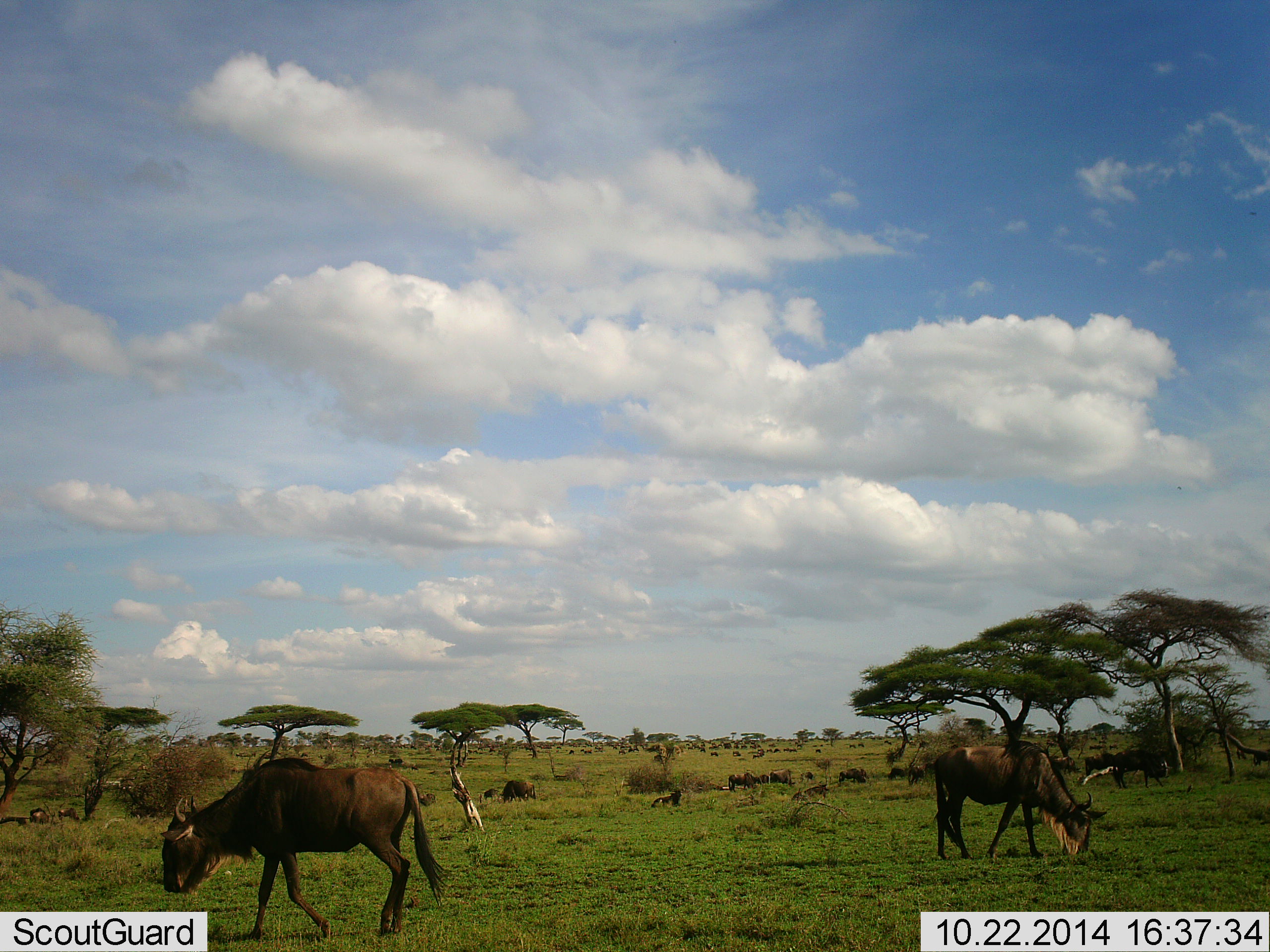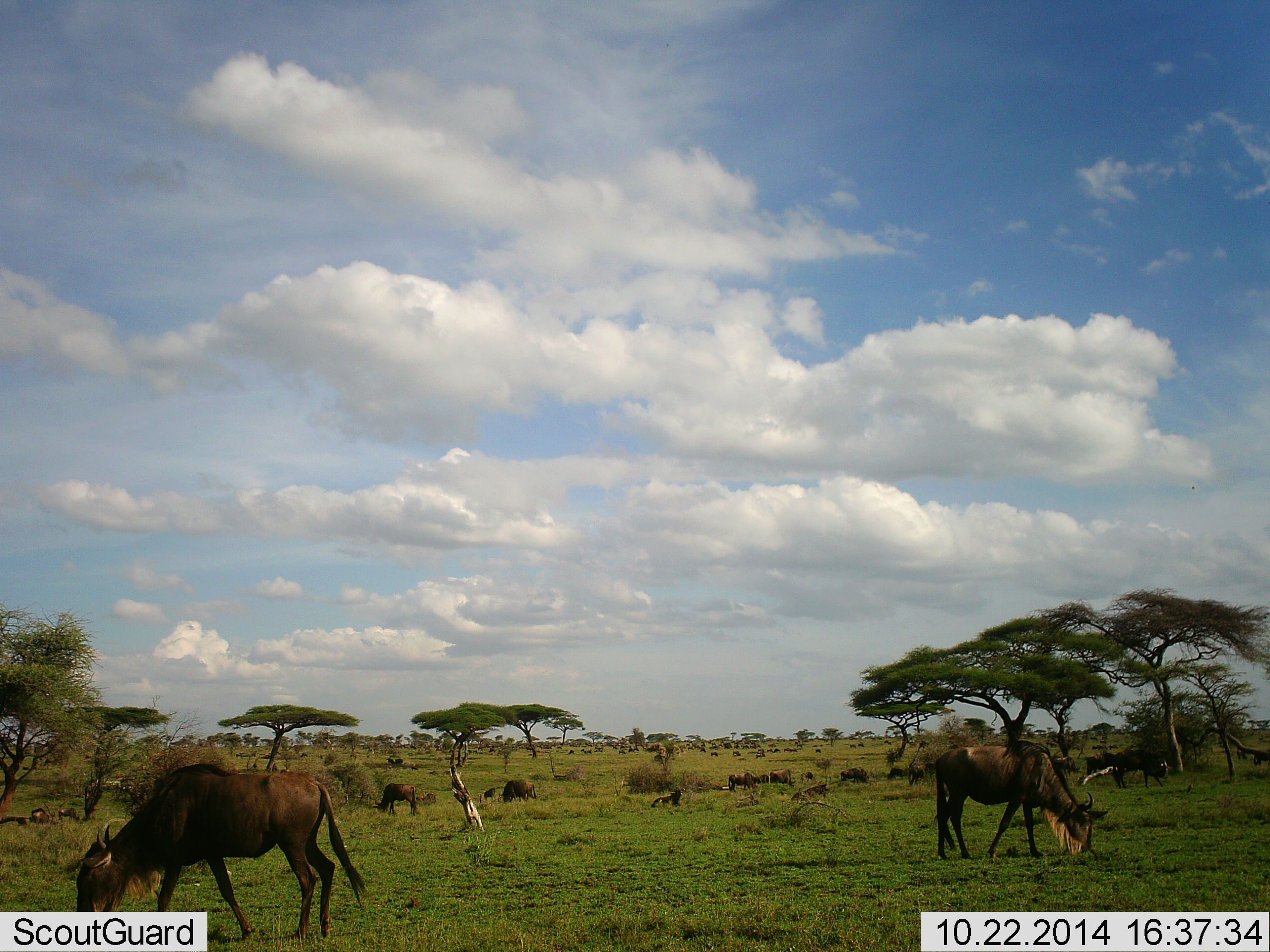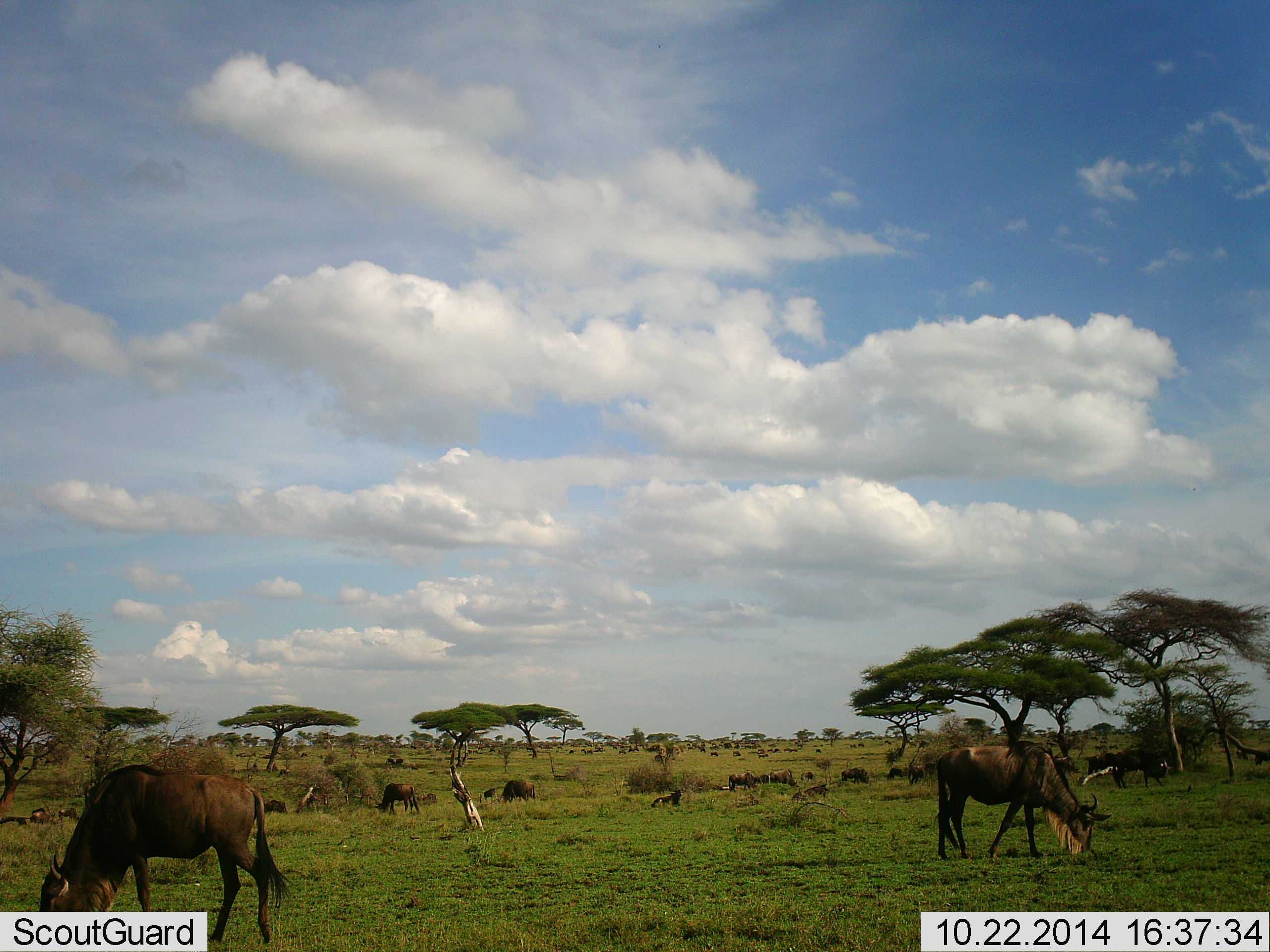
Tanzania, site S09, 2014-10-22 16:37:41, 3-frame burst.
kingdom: Animalia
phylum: Chordata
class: Mammalia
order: Artiodactyla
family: Bovidae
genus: Connochaetes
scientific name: Connochaetes taurinus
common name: blue wildebeest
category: wildebeest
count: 11-50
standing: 30%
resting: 10%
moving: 30%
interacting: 0%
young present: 0%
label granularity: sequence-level